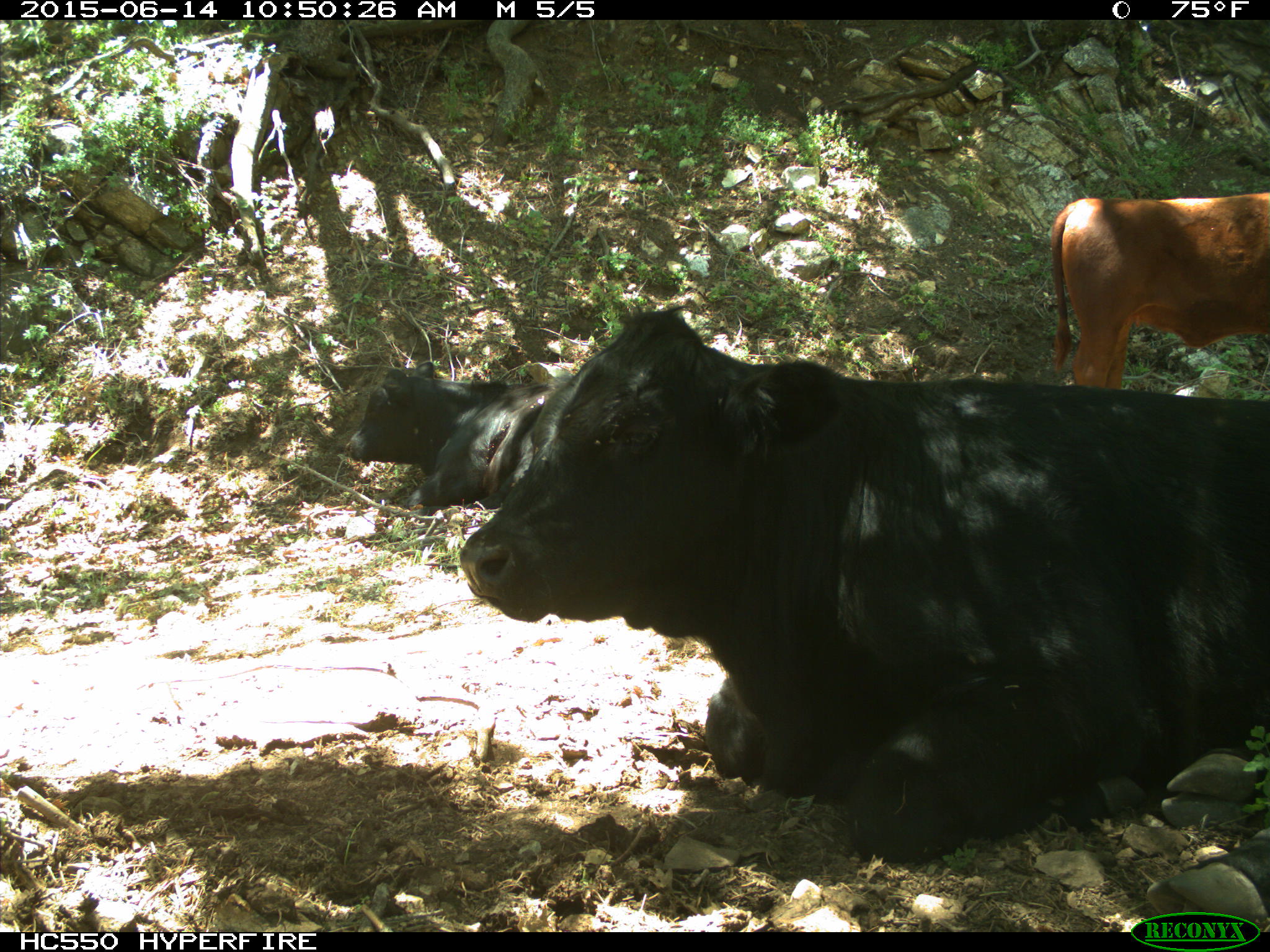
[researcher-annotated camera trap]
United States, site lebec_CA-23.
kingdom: Animalia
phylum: Chordata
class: Mammalia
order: Artiodactyla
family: Bovidae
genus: Bos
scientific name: Bos taurus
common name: domestic cow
Bos taurus (domestic cow).